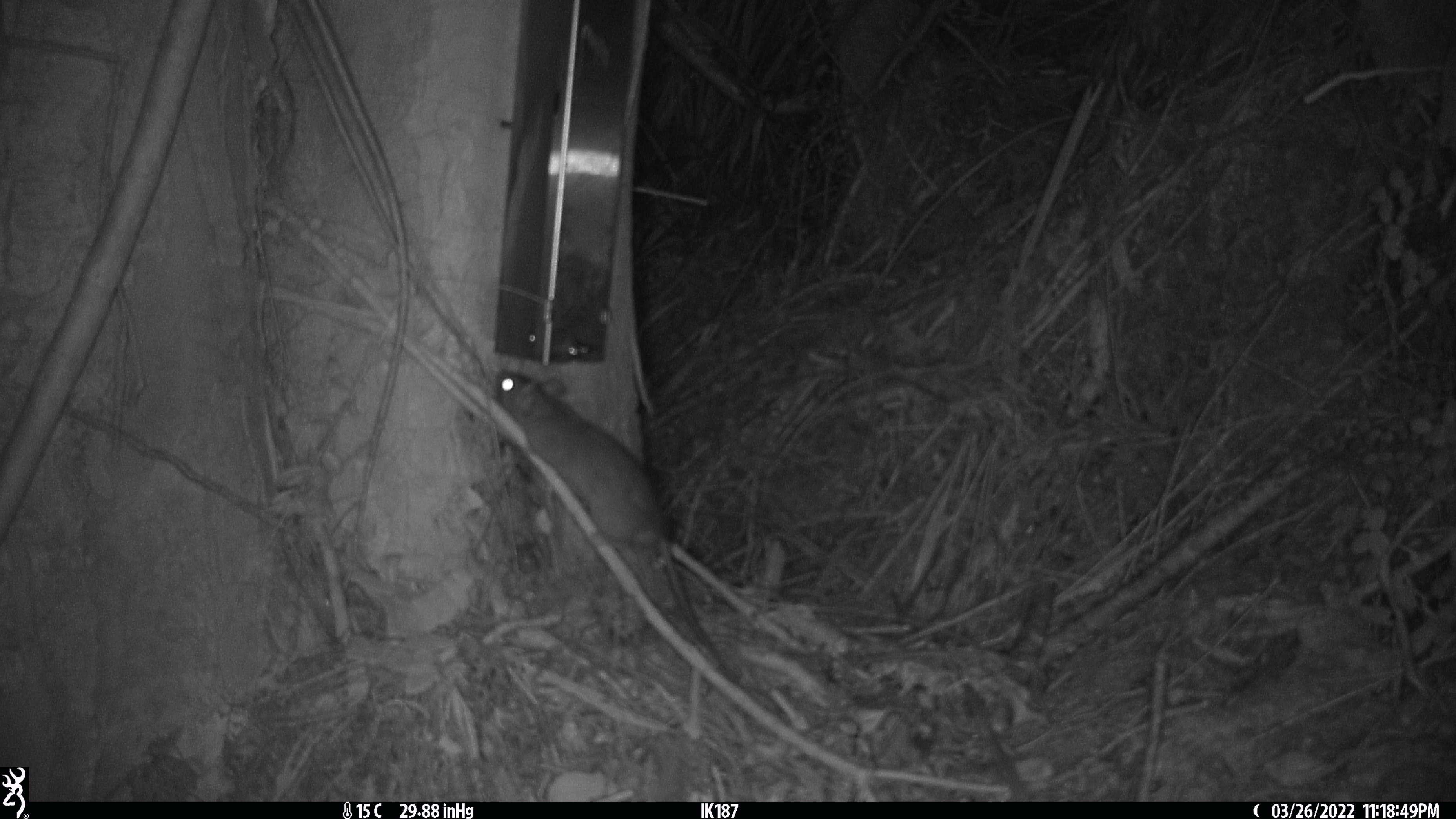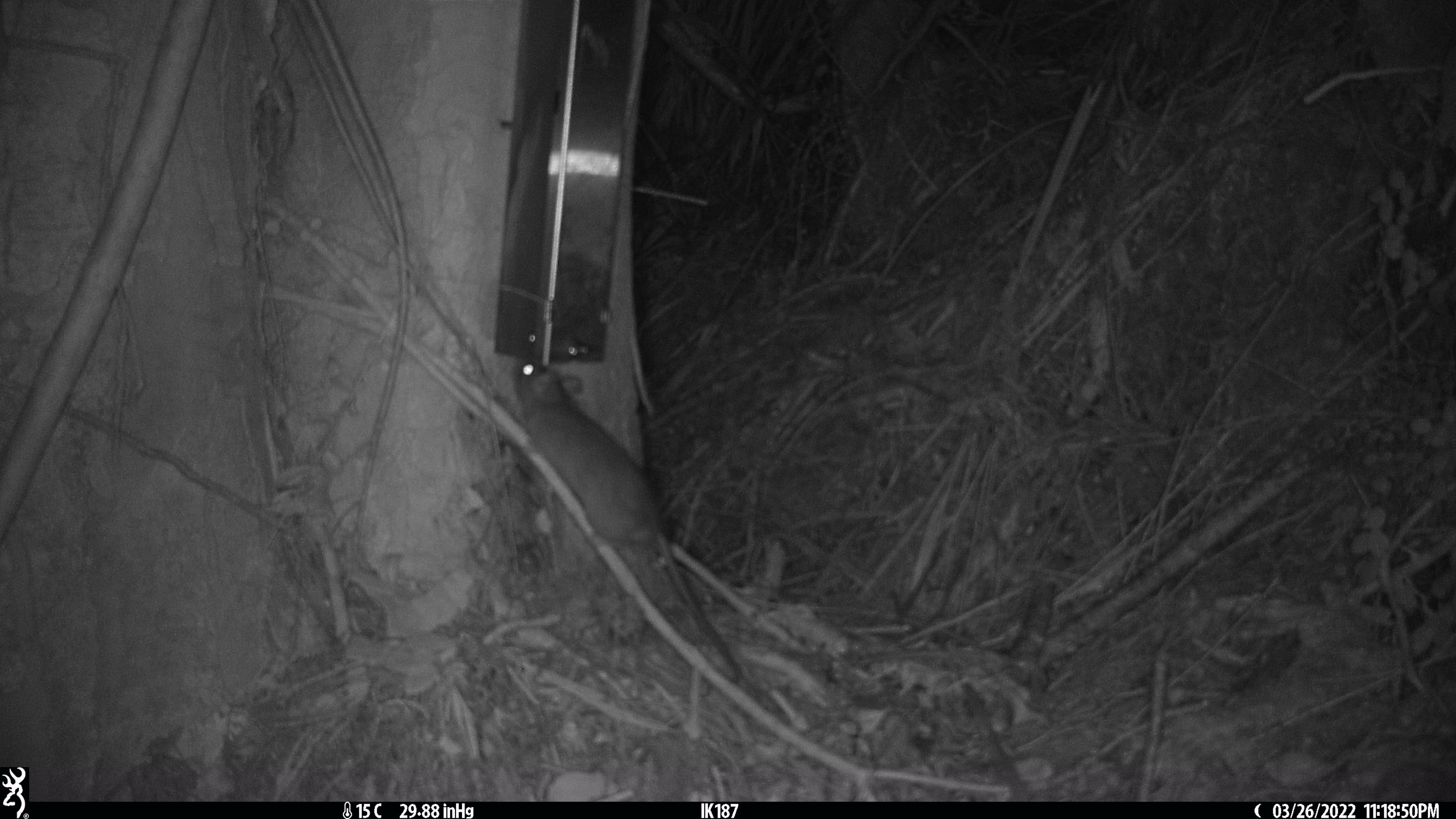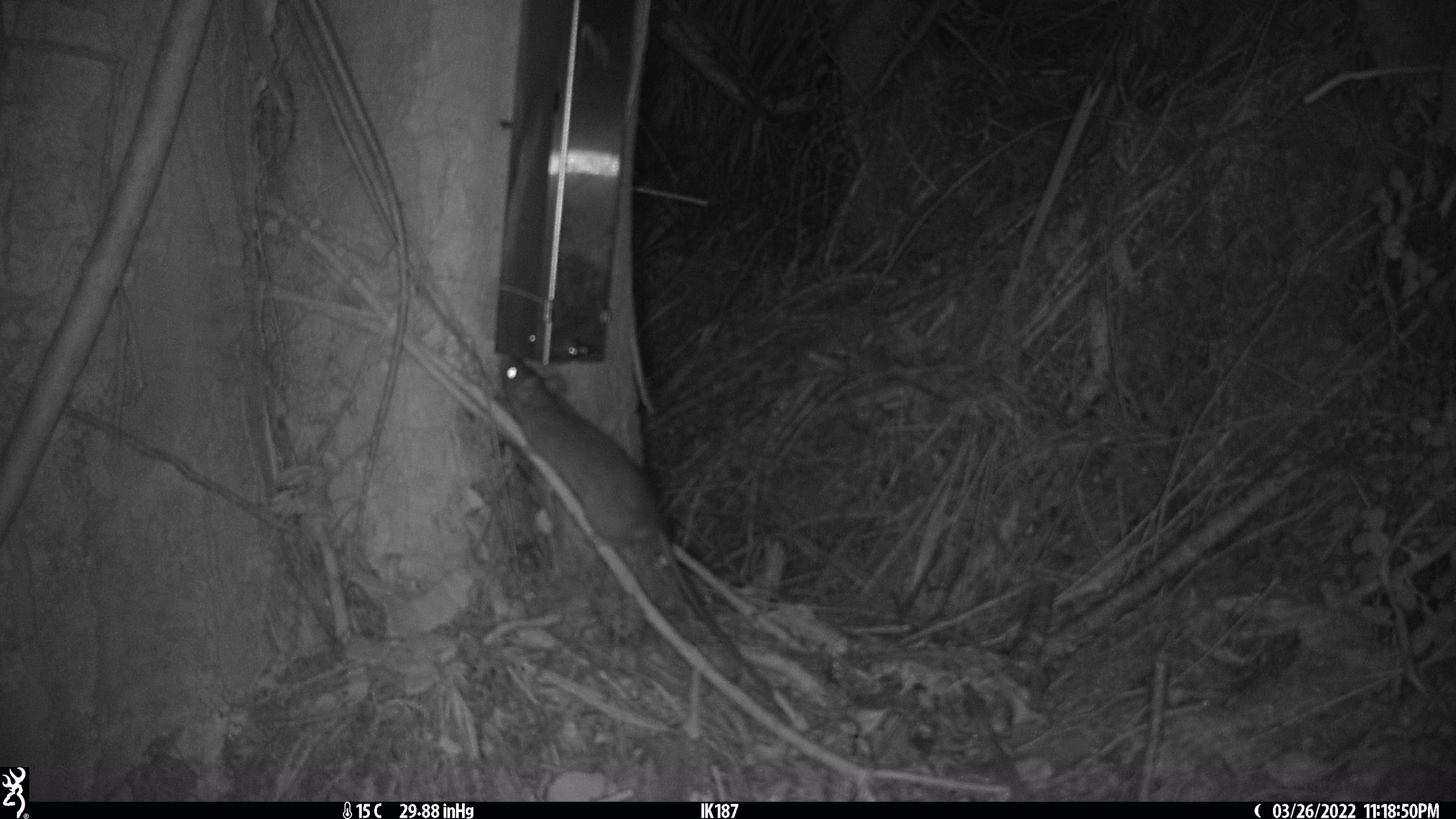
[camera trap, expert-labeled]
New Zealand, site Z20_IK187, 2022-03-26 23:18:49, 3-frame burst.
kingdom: Animalia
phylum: Chordata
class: Mammalia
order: Rodentia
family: Muridae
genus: Rattus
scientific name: Rattus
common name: rat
Rat (Rattus).